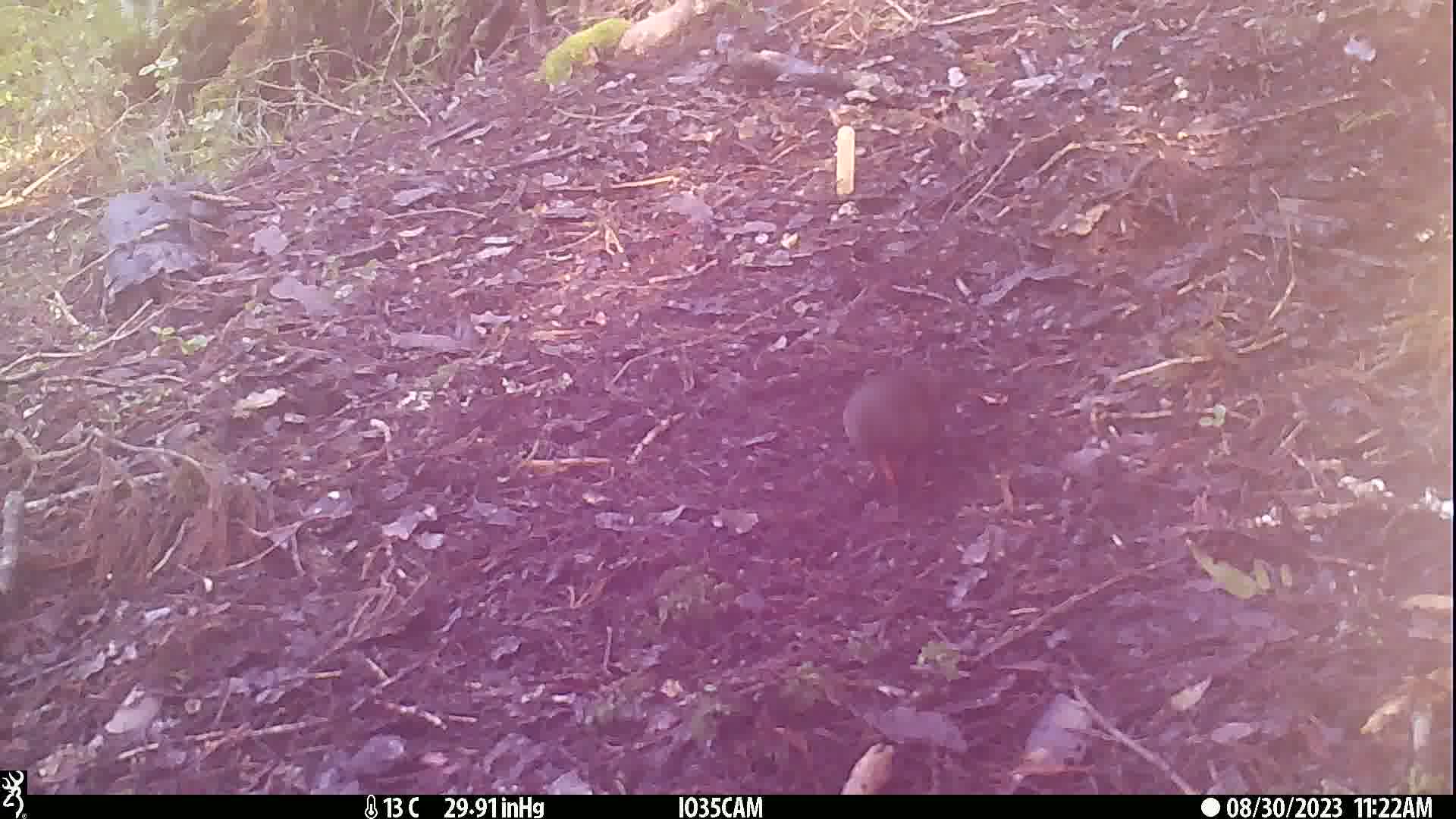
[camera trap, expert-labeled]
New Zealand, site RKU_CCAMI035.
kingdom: Animalia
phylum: Chordata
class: Aves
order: Passeriformes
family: Turdidae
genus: Turdus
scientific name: Turdus merula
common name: eurasian blackbird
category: blackbird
Blackbird (eurasian blackbird) (Turdus merula).